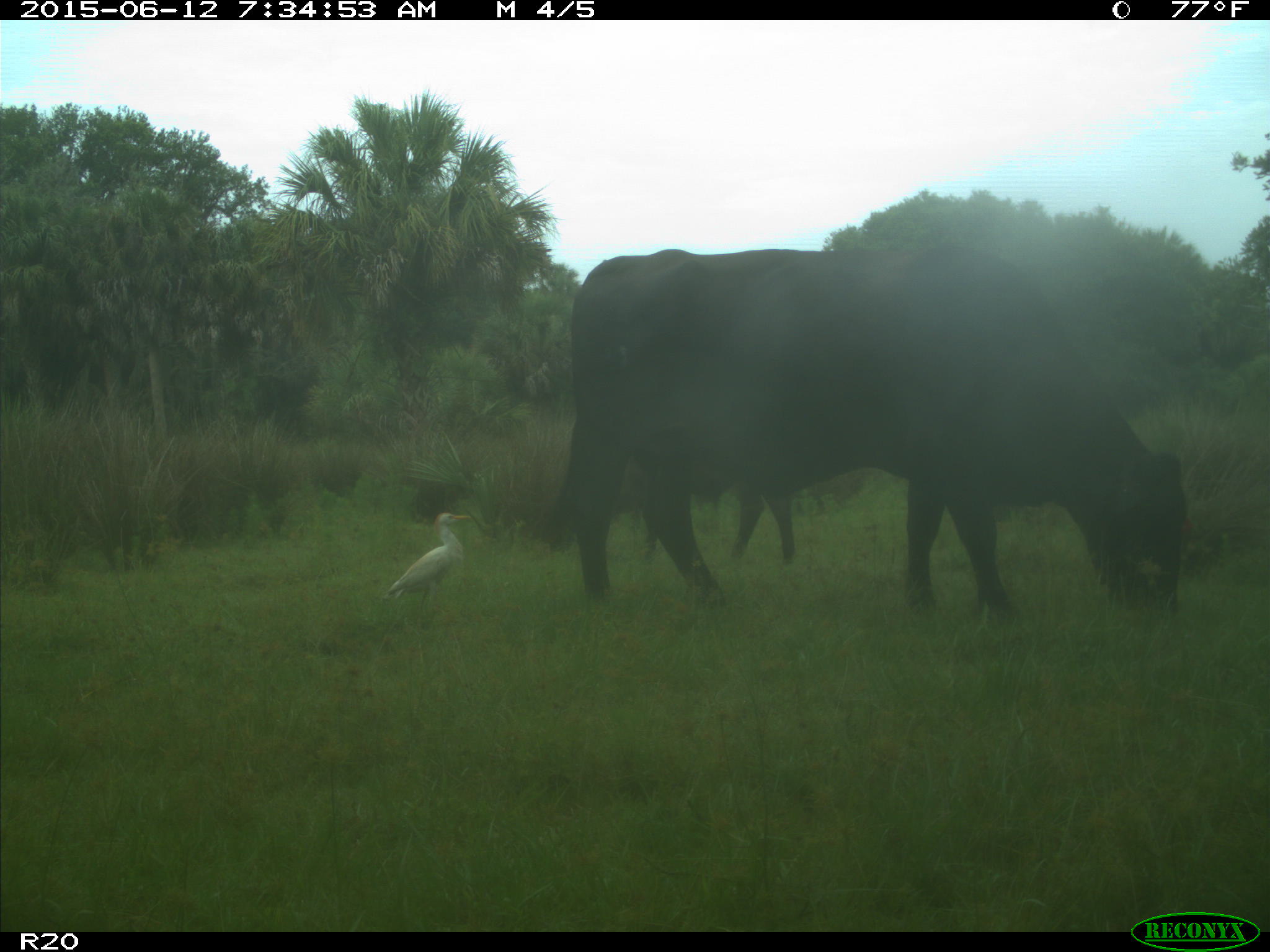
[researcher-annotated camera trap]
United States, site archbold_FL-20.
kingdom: Animalia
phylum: Chordata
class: Mammalia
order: Artiodactyla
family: Bovidae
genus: Bos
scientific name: Bos taurus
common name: domestic cow